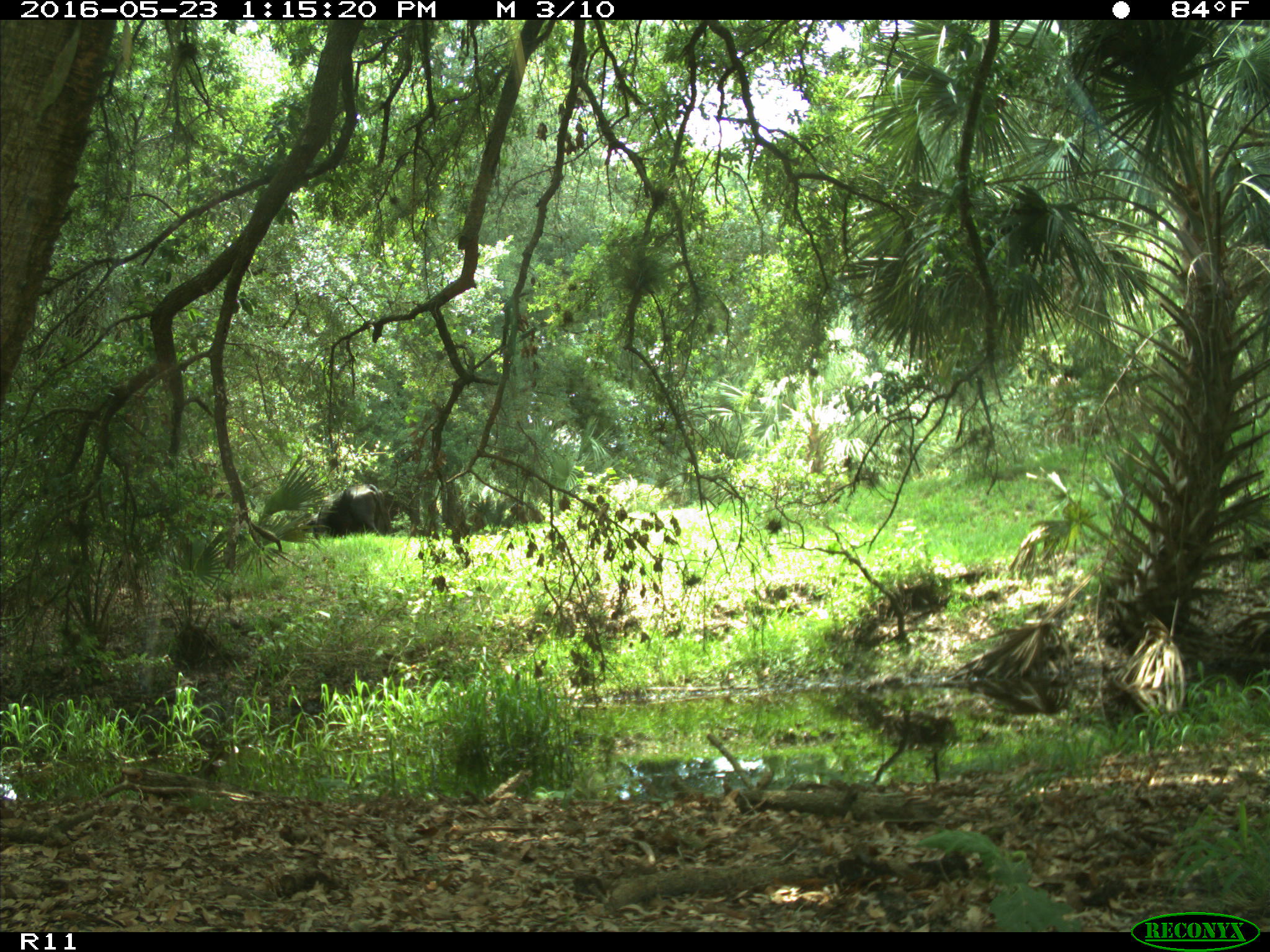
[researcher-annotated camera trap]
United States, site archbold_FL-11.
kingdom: Animalia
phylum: Chordata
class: Mammalia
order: Artiodactyla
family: Bovidae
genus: Bos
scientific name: Bos taurus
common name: domestic cow